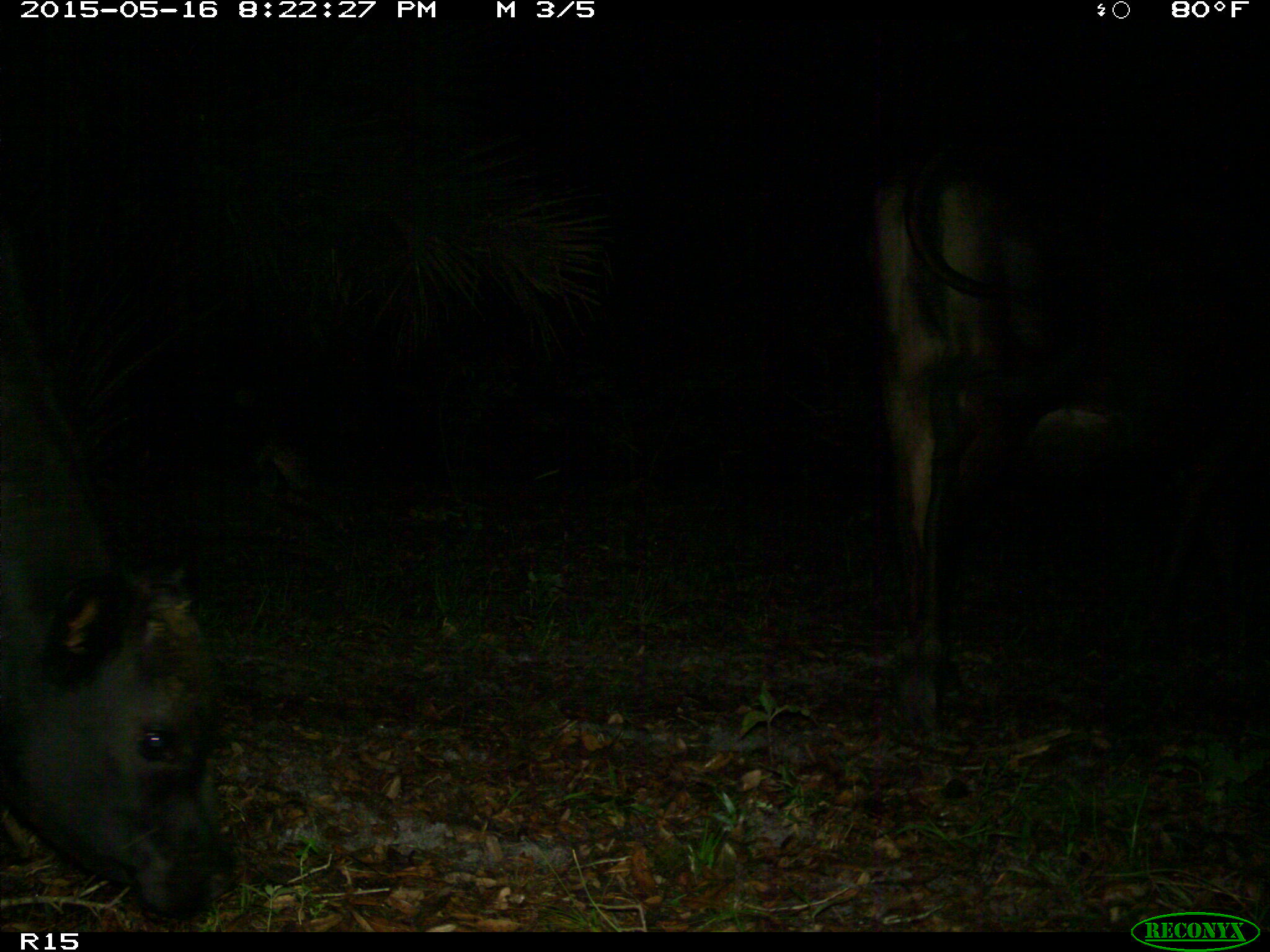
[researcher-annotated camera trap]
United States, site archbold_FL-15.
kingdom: Animalia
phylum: Chordata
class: Mammalia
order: Artiodactyla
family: Bovidae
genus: Bos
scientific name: Bos taurus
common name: domestic cow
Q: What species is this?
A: Bos taurus (domestic cow).